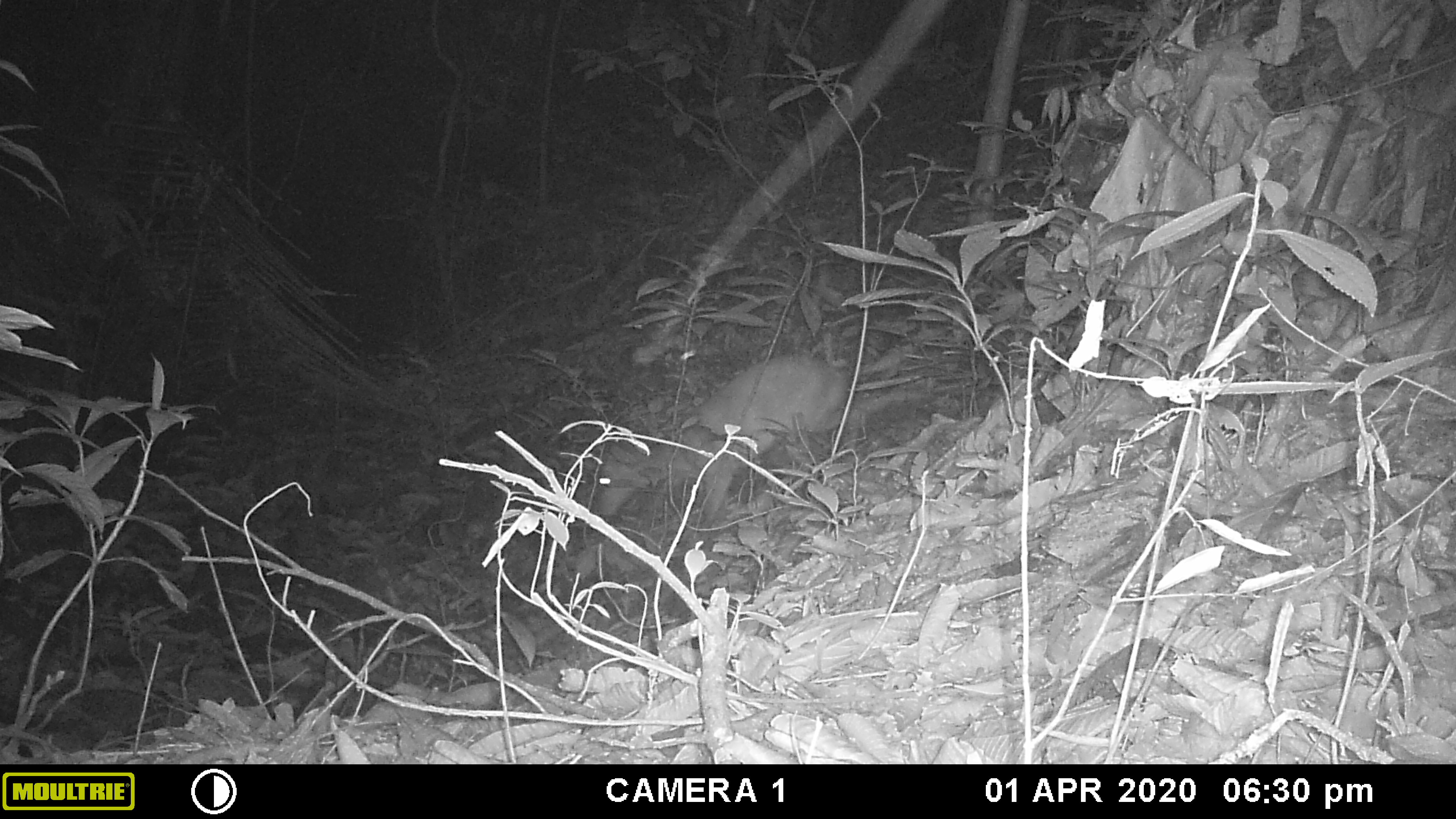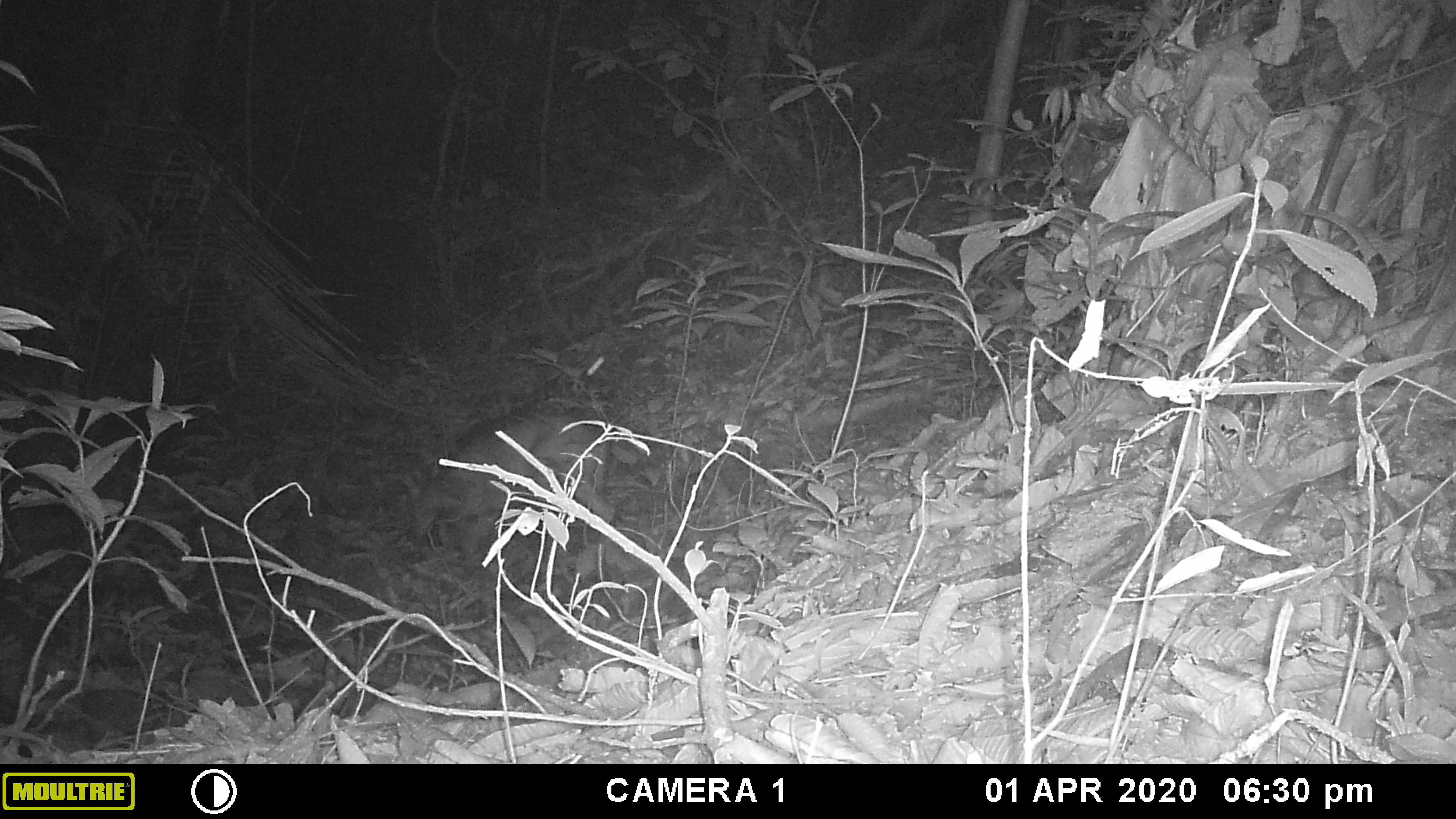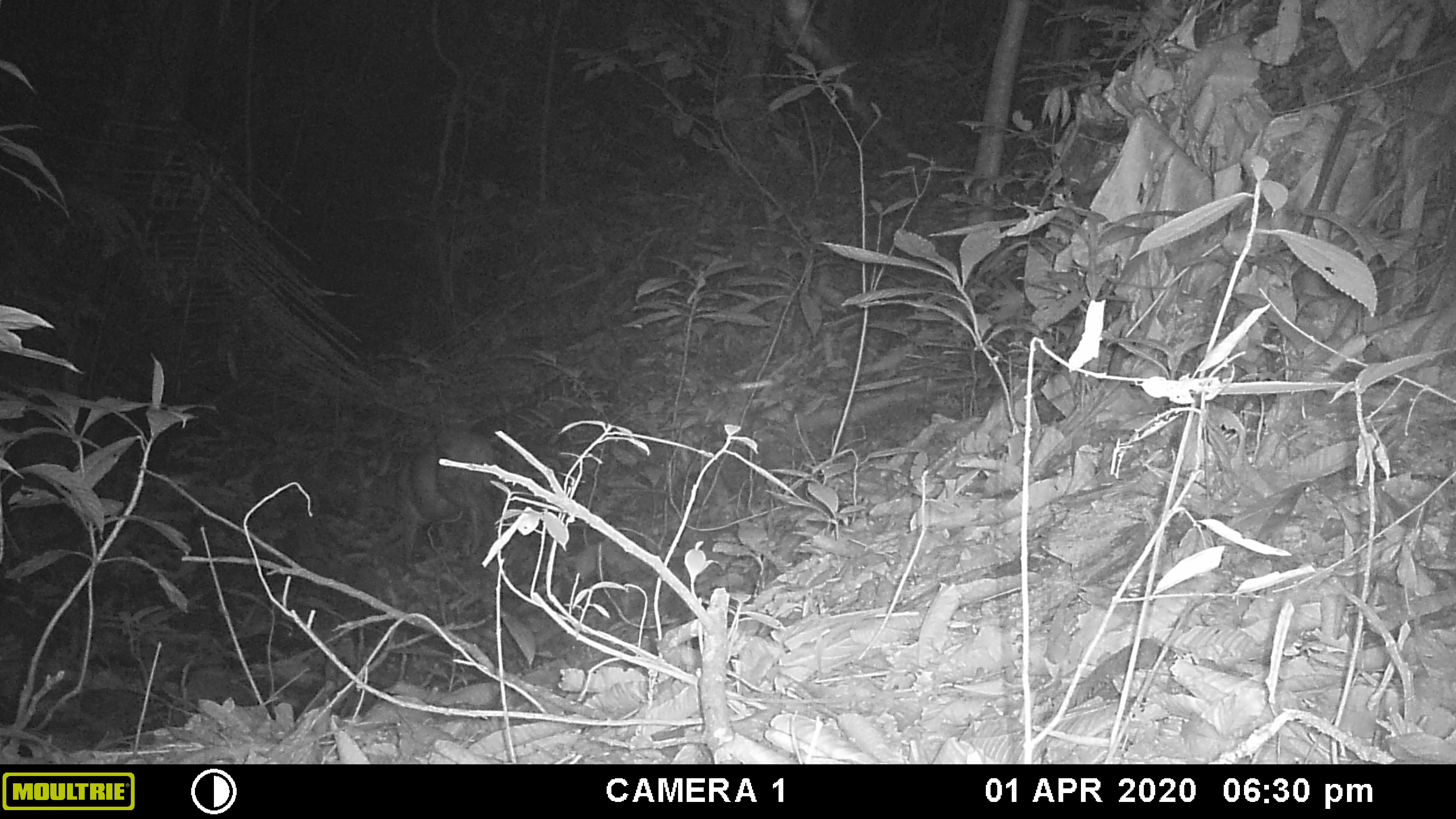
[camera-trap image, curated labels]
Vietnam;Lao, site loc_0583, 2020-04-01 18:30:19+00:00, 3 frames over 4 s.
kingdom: Animalia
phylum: Chordata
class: Mammalia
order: Artiodactyla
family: Cervidae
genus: Muntiacus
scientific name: Muntiacus muntjak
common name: red muntjac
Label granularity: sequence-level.